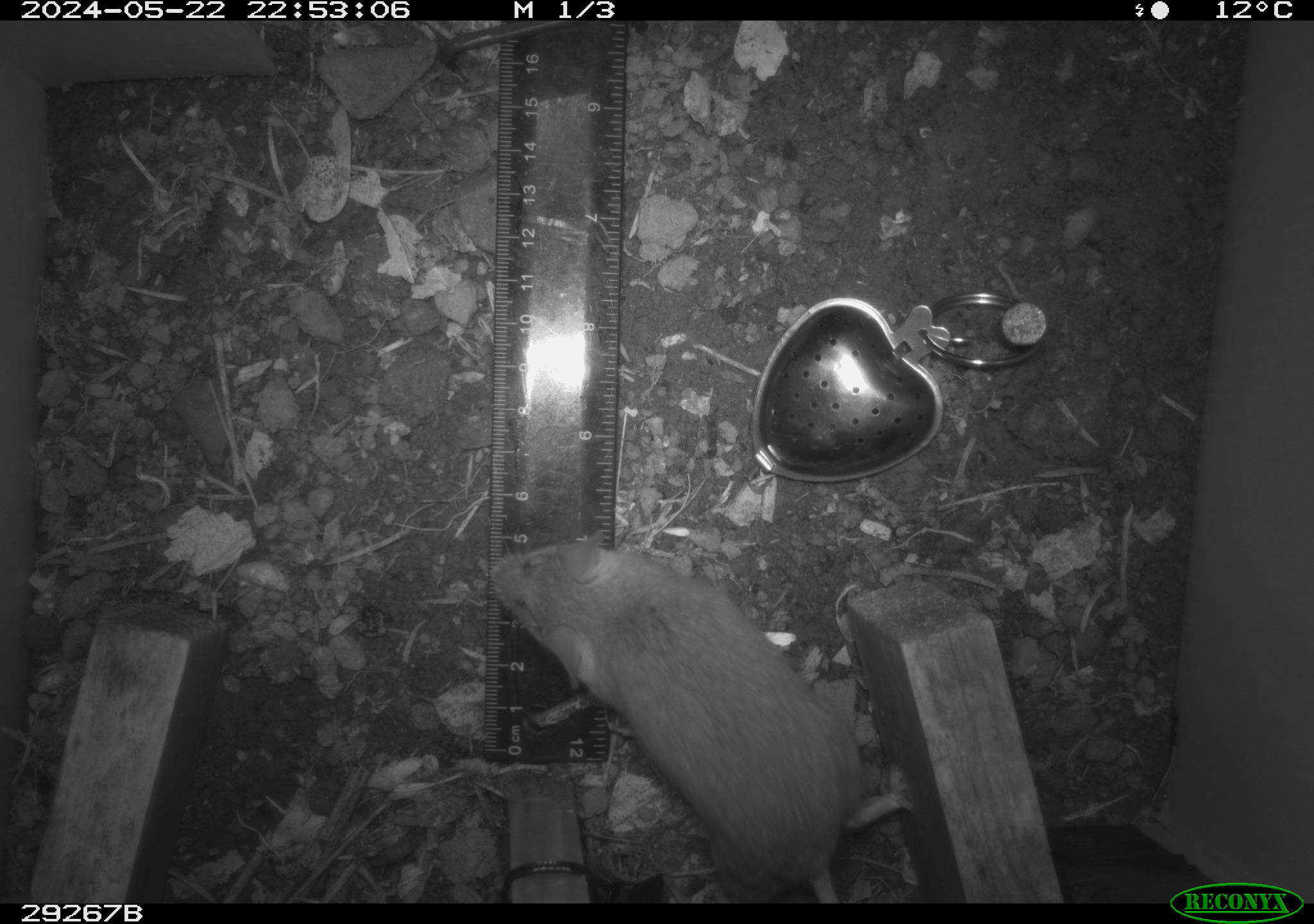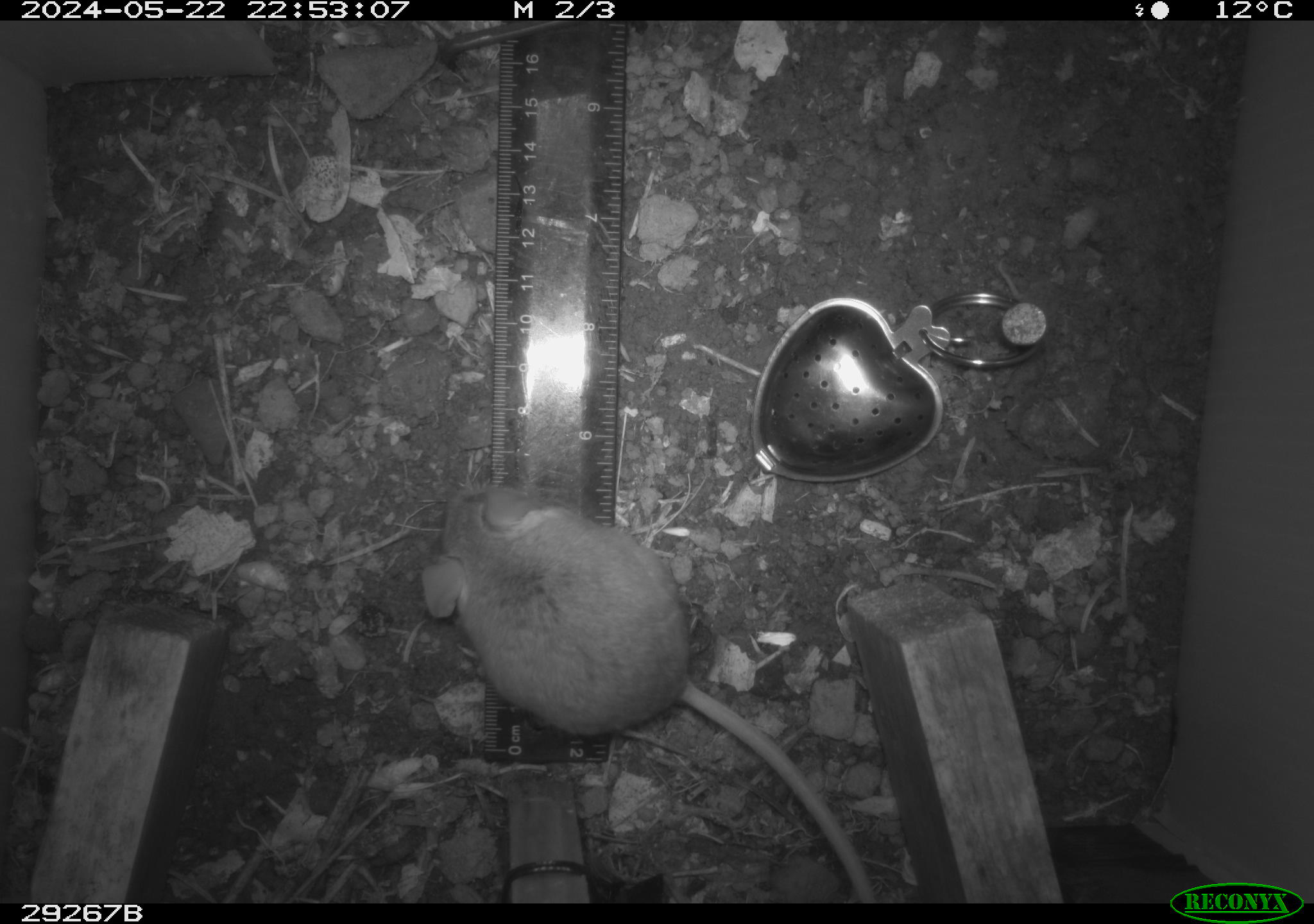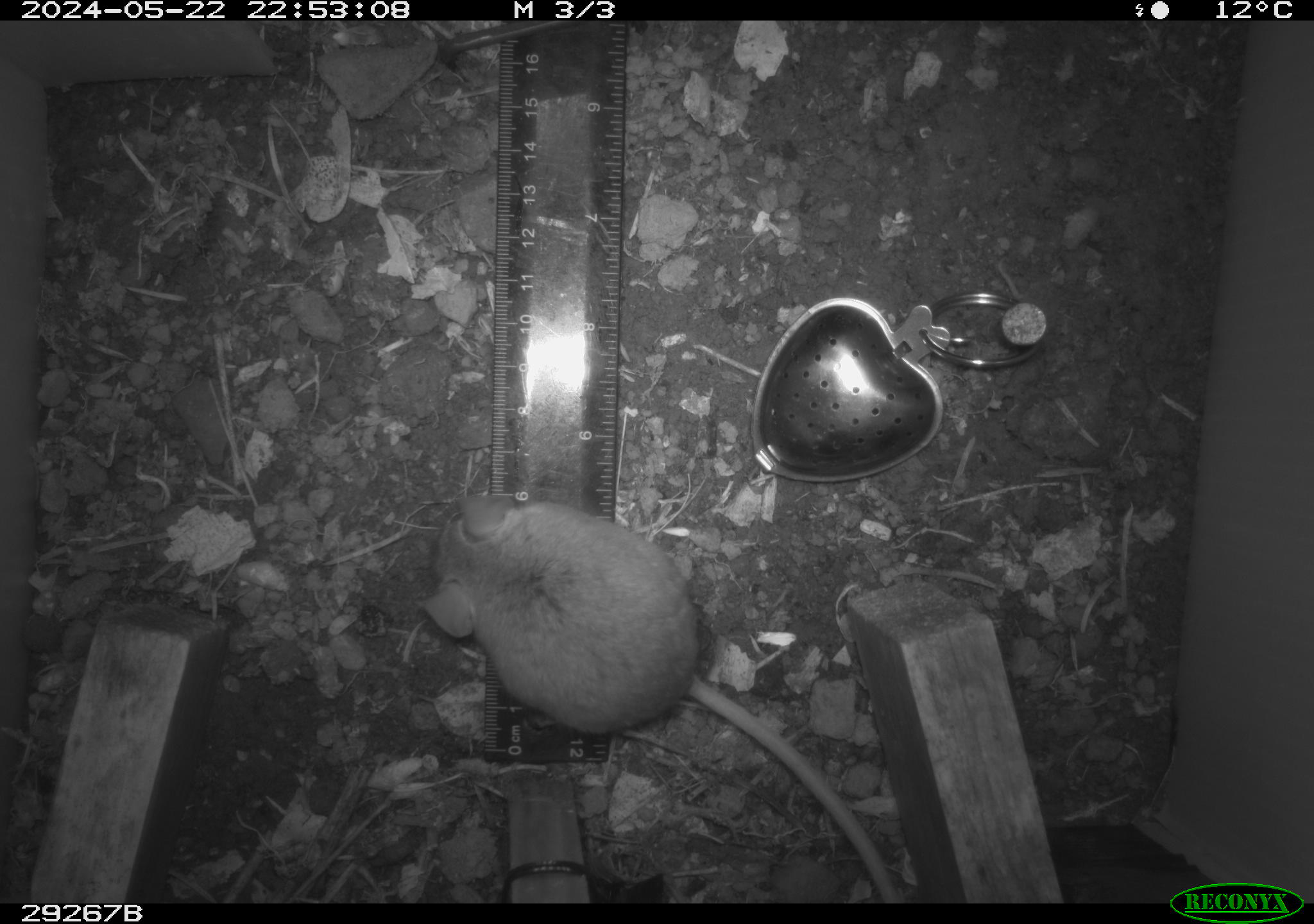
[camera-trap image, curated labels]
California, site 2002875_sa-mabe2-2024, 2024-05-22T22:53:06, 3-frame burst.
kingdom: Animalia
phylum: Chordata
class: Mammalia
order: Rodentia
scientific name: Rodentia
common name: mouse species